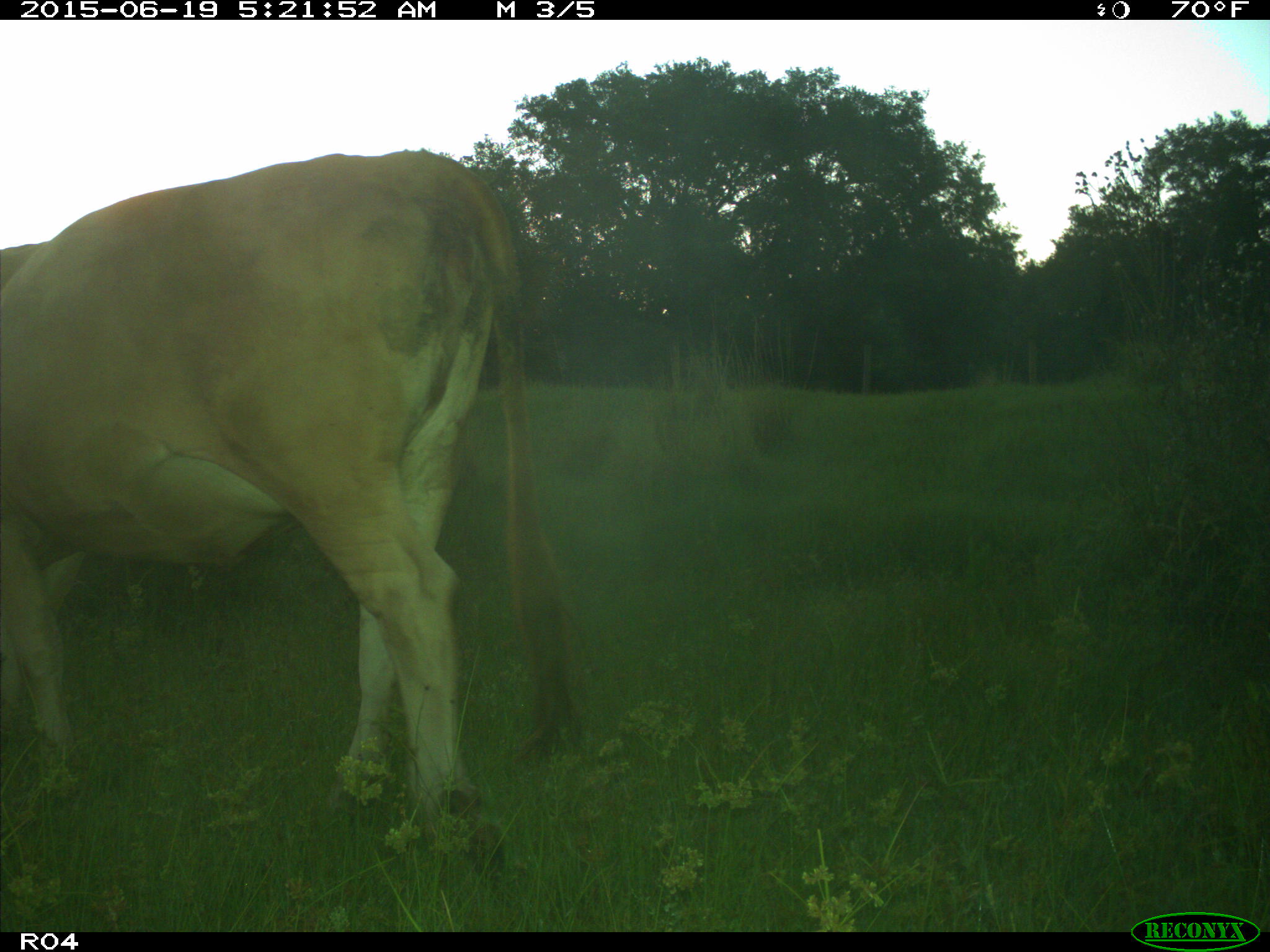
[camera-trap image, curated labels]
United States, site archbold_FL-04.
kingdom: Animalia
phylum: Chordata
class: Mammalia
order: Artiodactyla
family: Bovidae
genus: Bos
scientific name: Bos taurus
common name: domestic cow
Bos taurus (domestic cow).